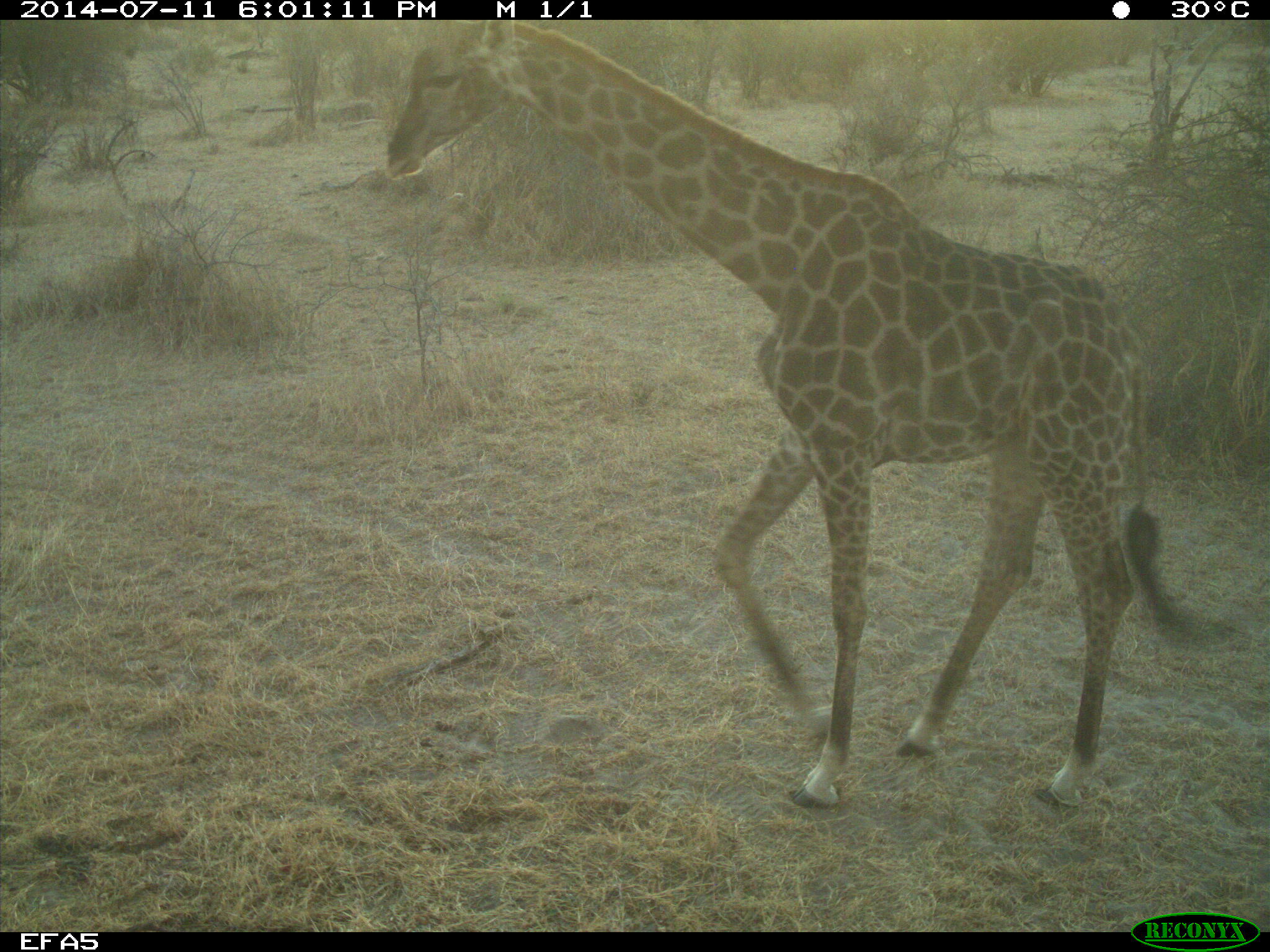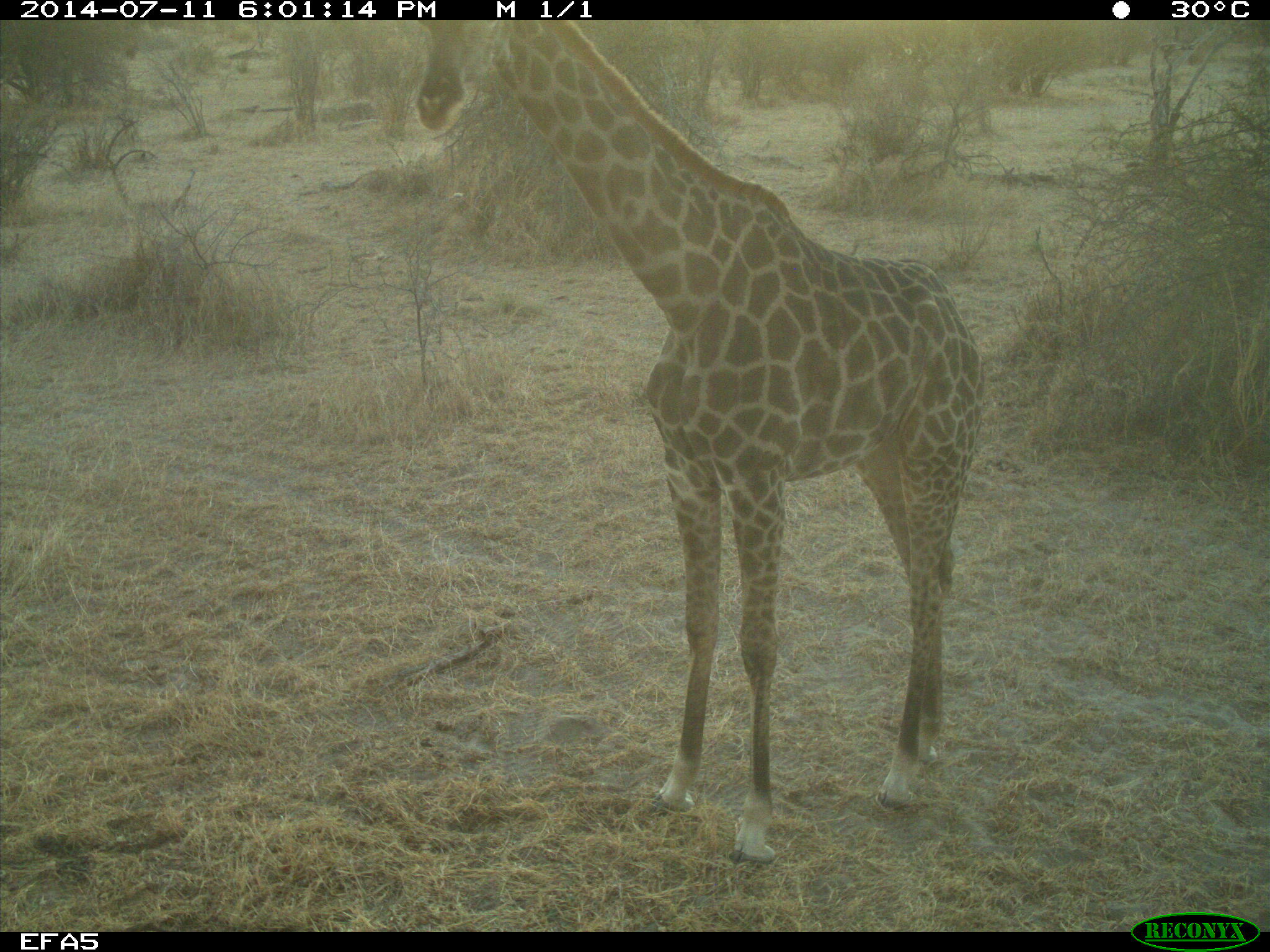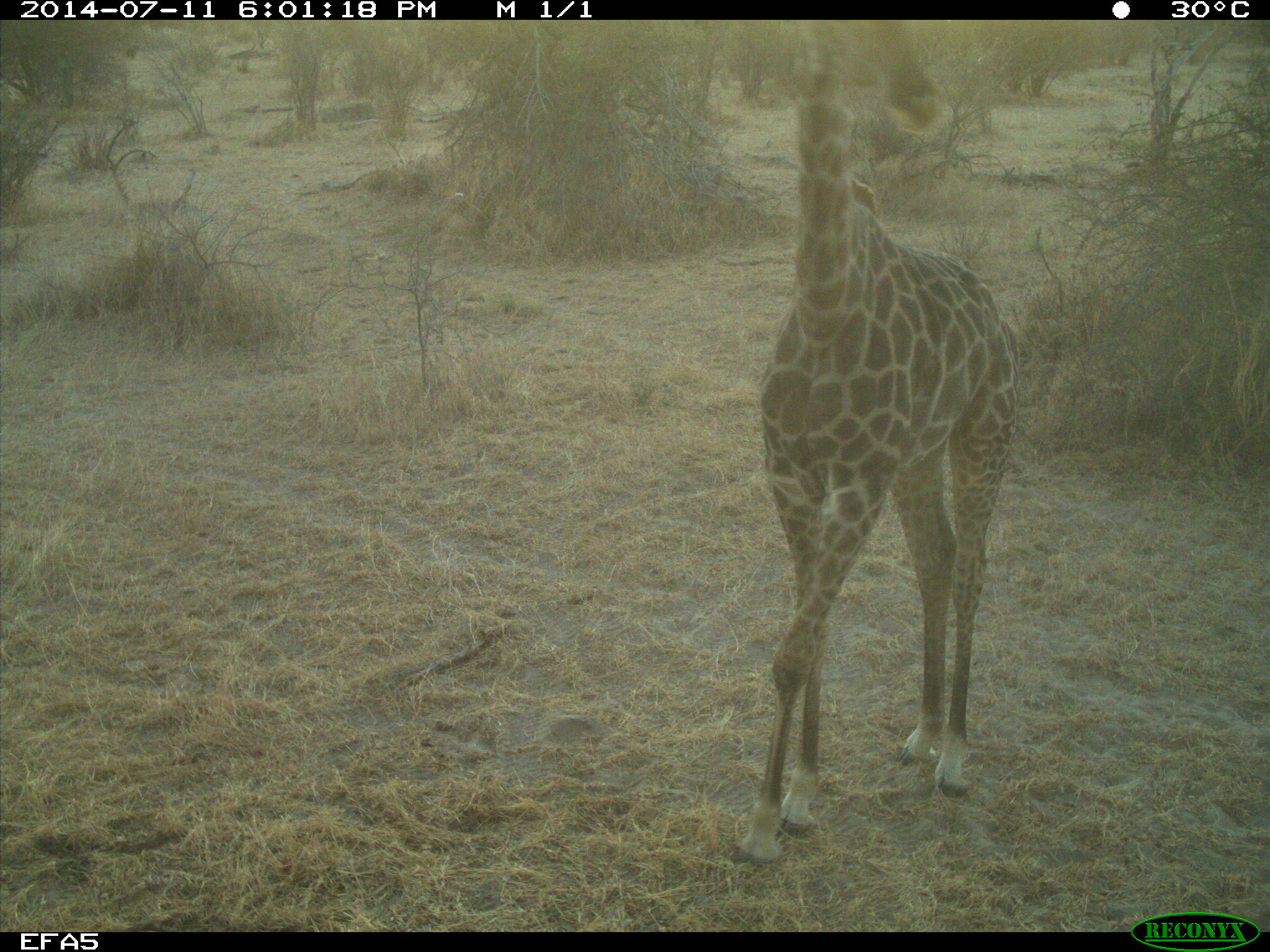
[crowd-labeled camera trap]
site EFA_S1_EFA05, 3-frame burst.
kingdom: Animalia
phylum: Chordata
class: Mammalia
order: Artiodactyla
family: Giraffidae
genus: Giraffa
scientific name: Giraffa camelopardalis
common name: giraffe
Giraffe (Giraffa camelopardalis), count 1. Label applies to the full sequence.